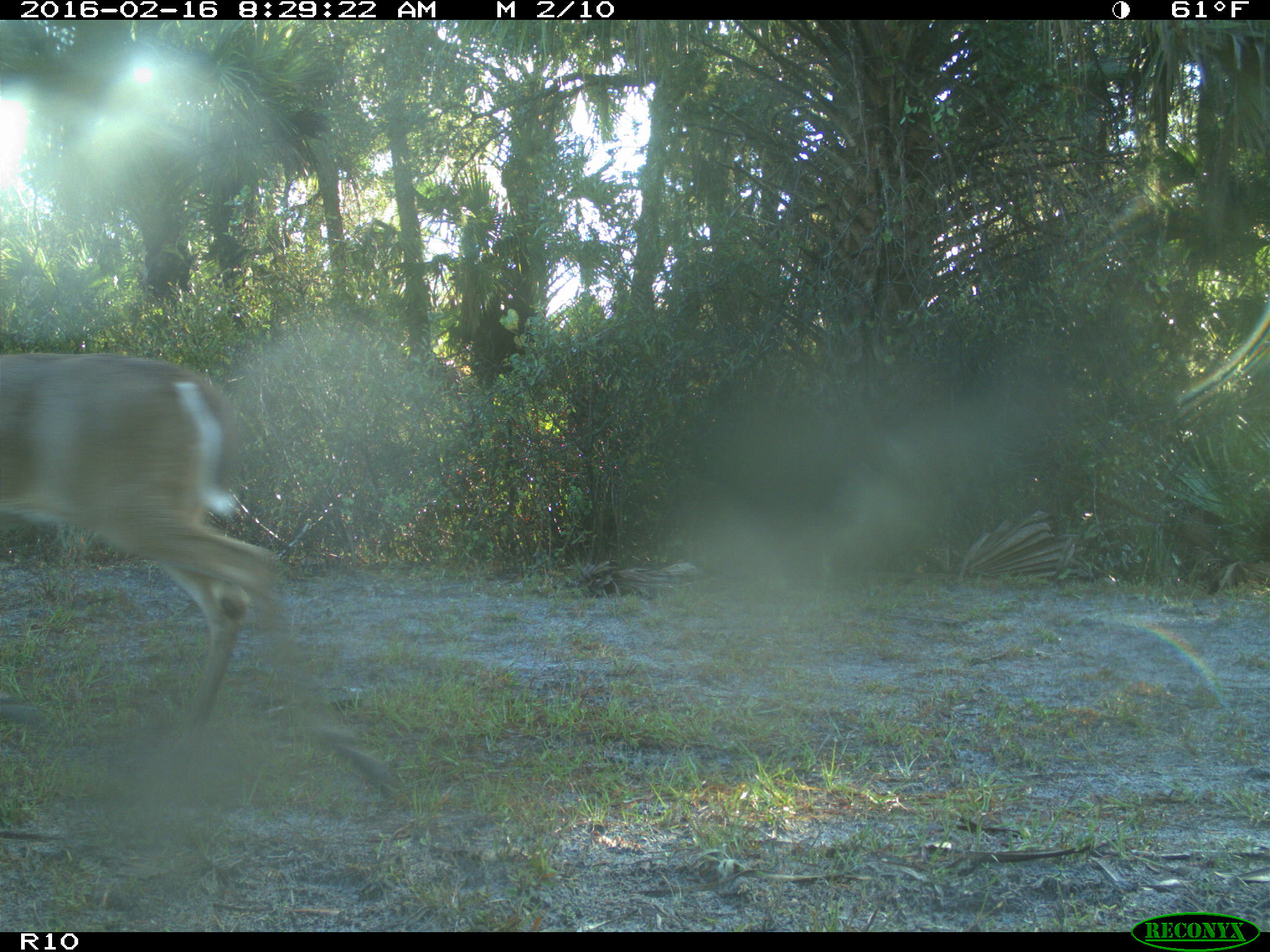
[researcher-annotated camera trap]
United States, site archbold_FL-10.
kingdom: Animalia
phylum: Chordata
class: Mammalia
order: Artiodactyla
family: Cervidae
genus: Odocoileus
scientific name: Odocoileus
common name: deer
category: unidentified deer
Unidentified deer (deer) (Odocoileus).